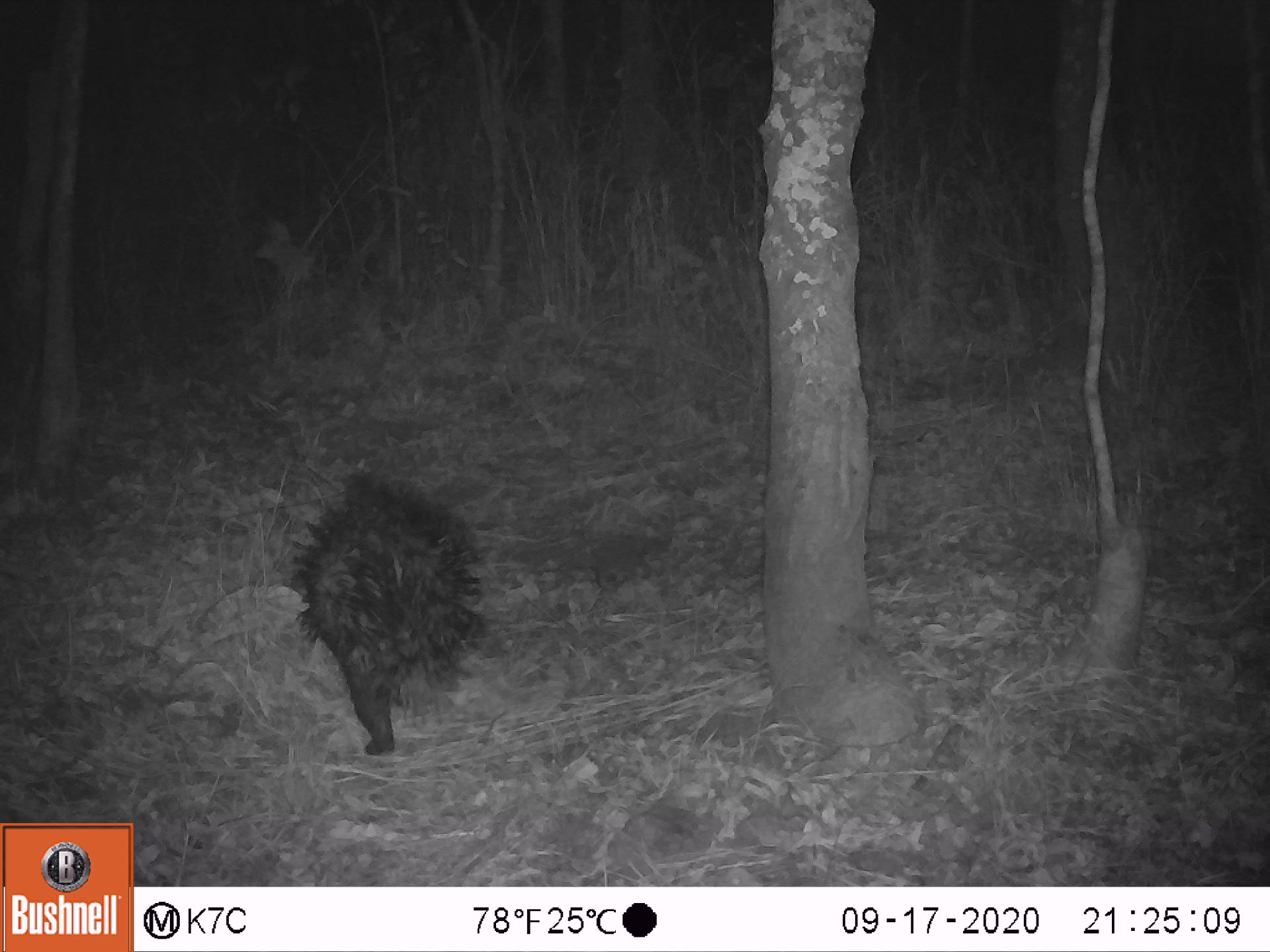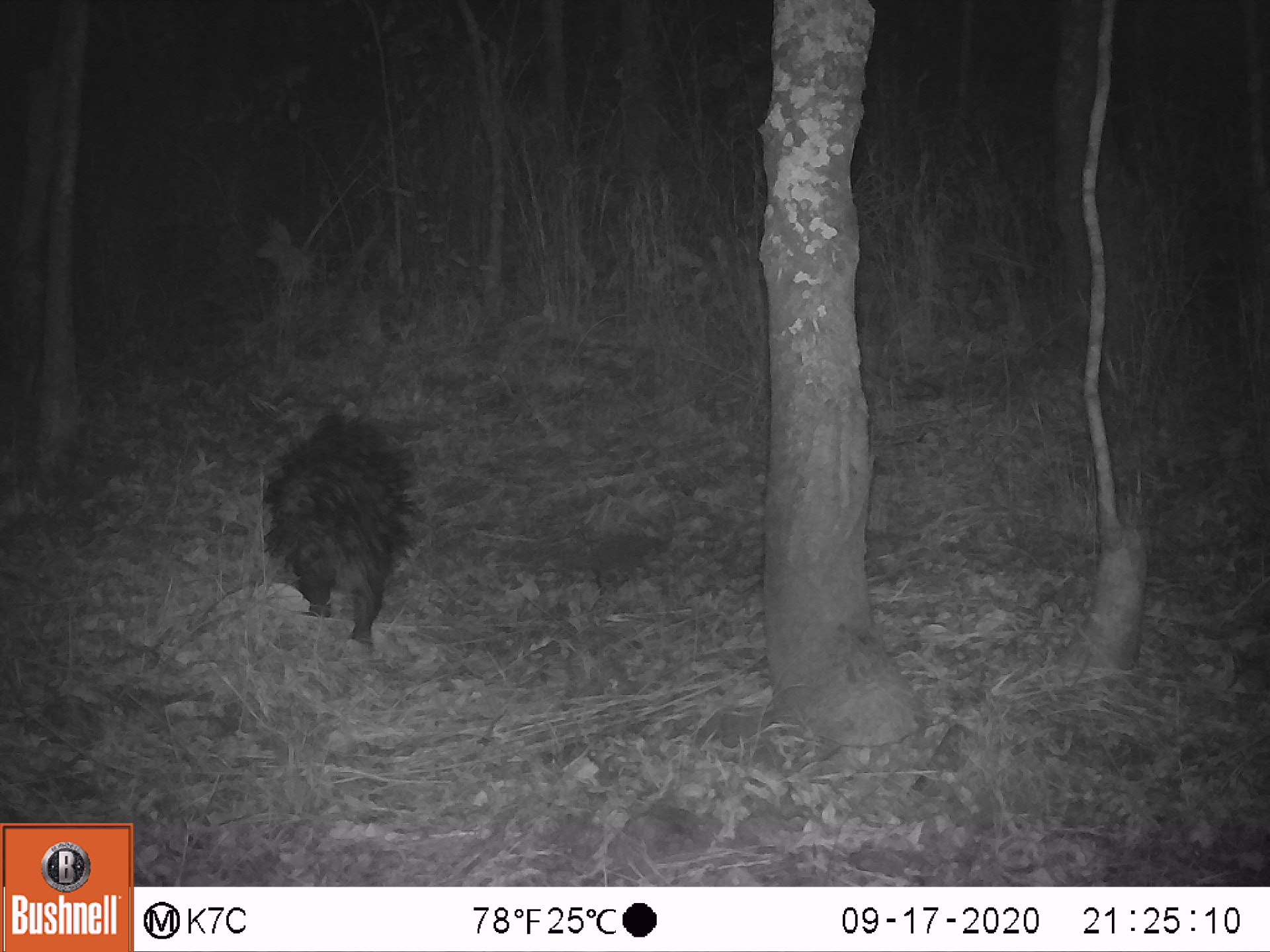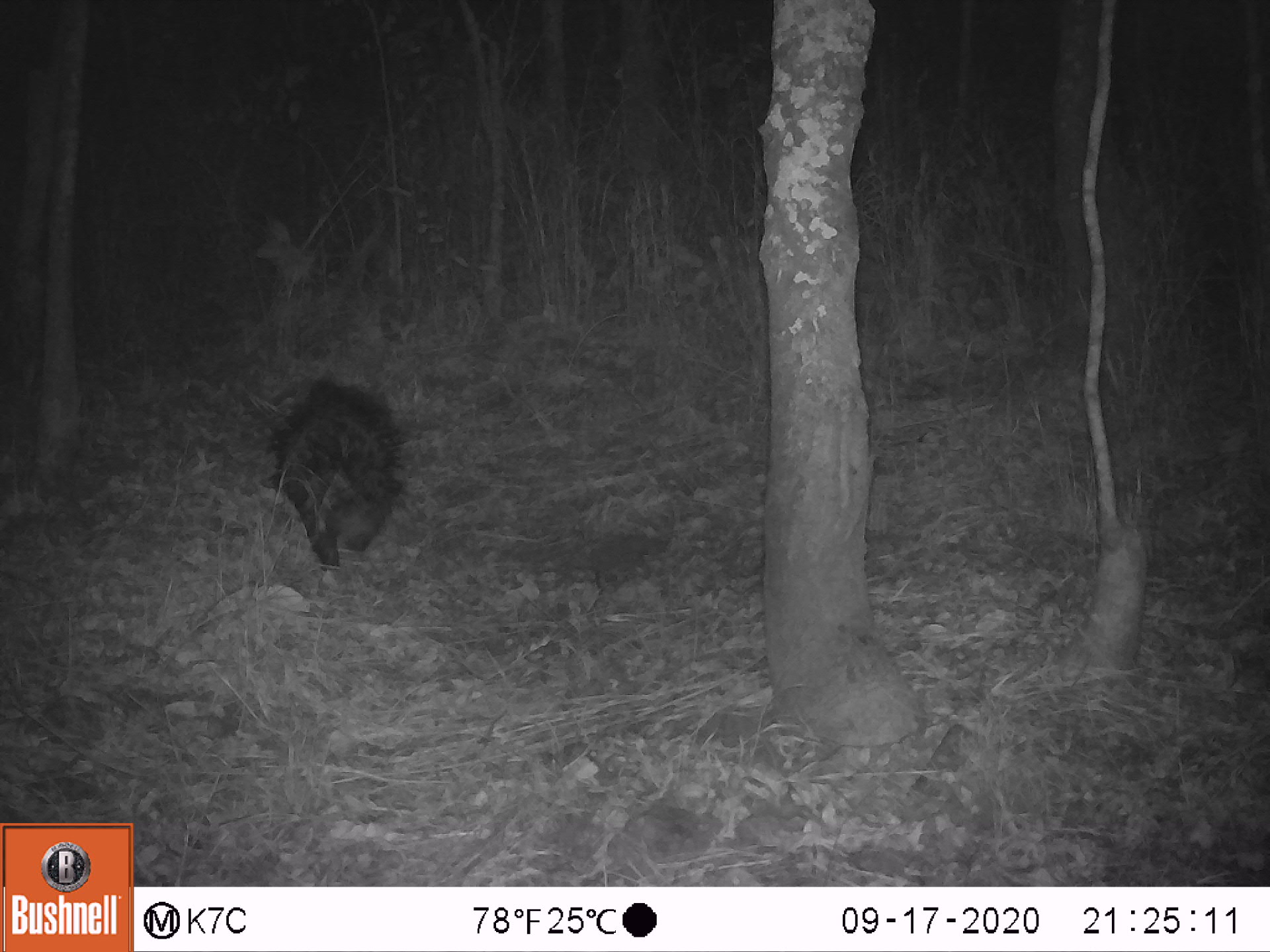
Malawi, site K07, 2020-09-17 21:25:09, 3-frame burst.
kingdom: Animalia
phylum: Chordata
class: Mammalia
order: Rodentia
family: Hystricidae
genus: Hystrix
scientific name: Hystrix africaeaustralis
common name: cape porcupine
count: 1